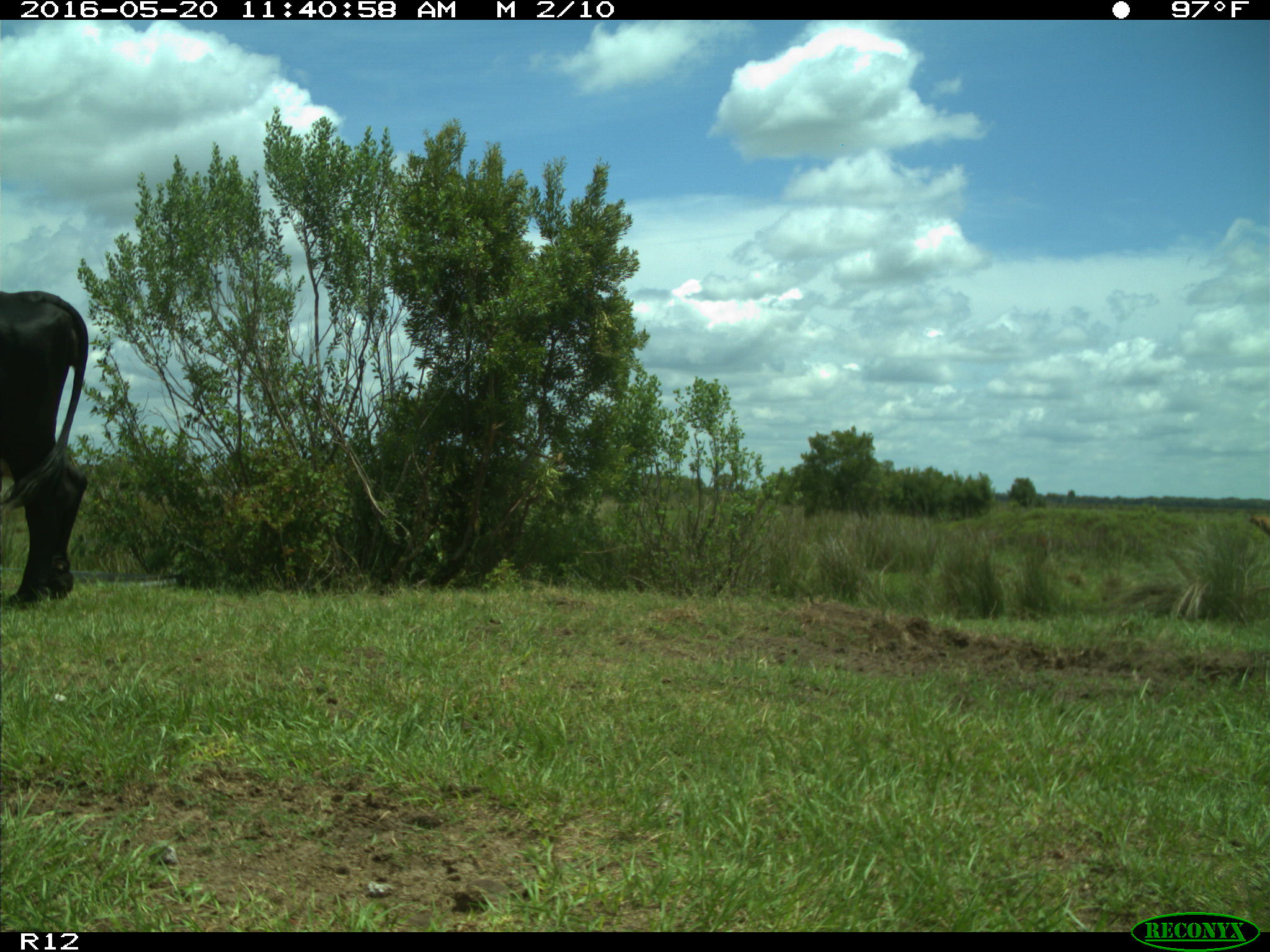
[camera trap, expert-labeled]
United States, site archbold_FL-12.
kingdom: Animalia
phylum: Chordata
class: Mammalia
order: Artiodactyla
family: Bovidae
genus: Bos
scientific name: Bos taurus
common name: domestic cow